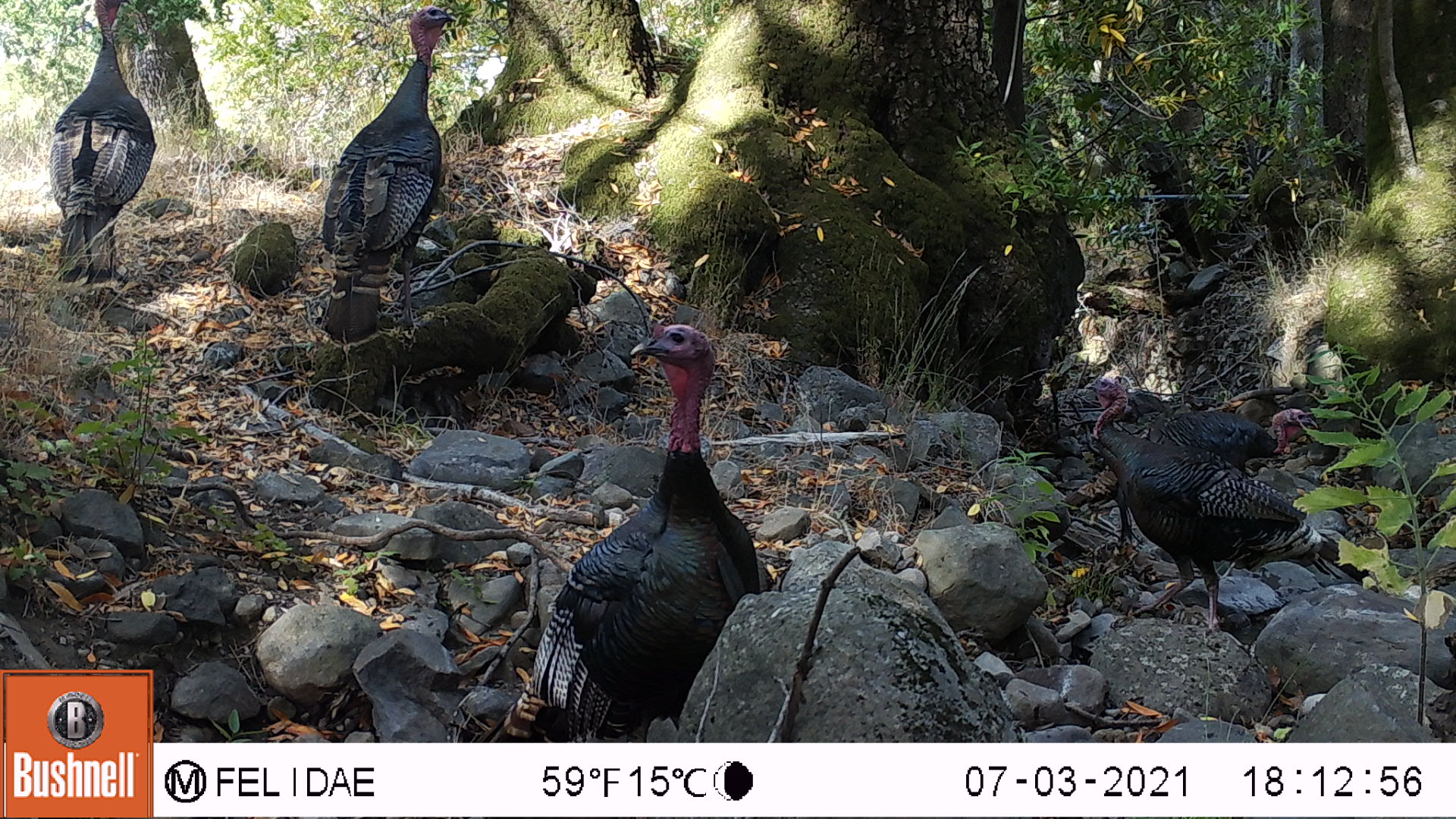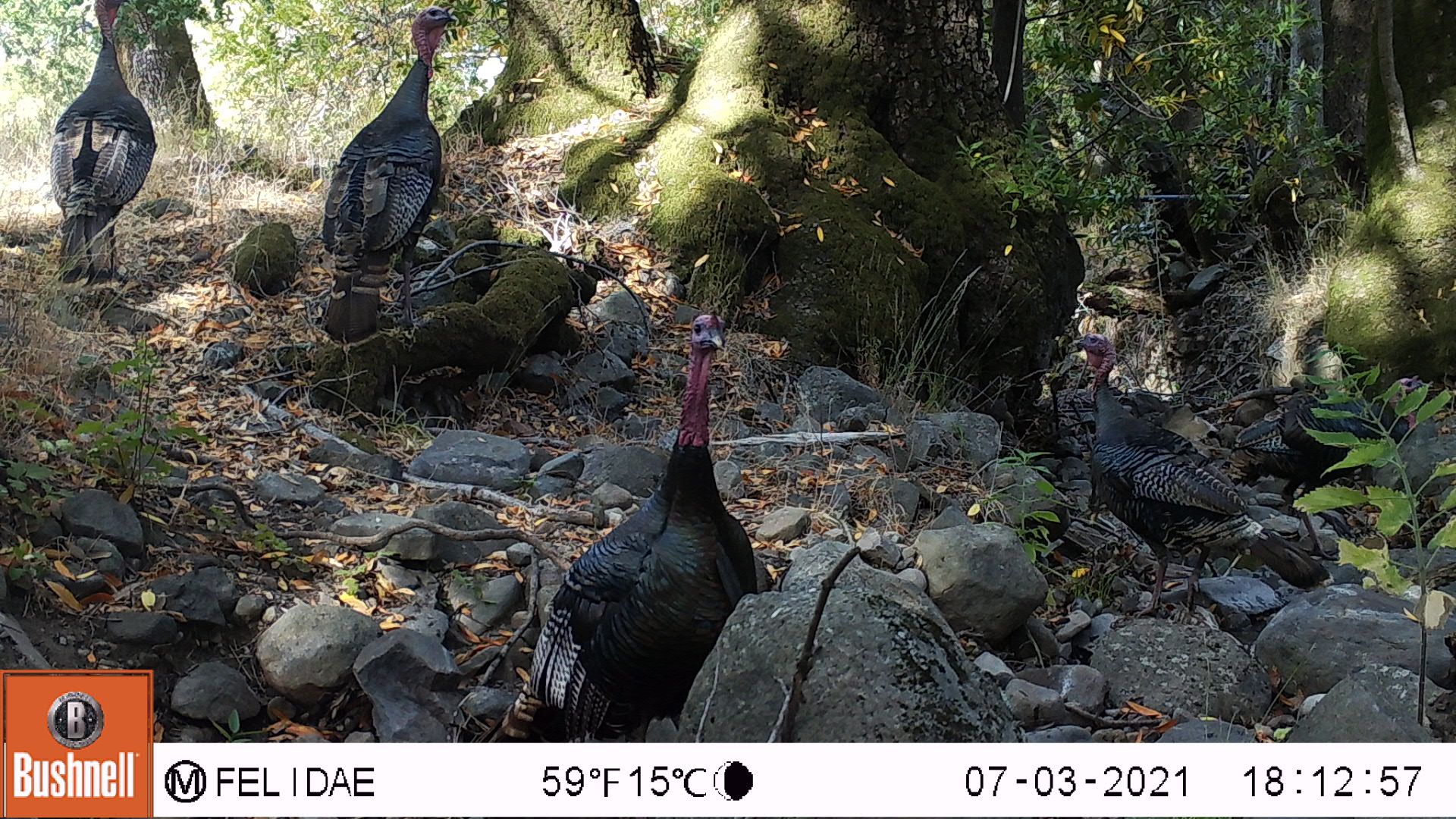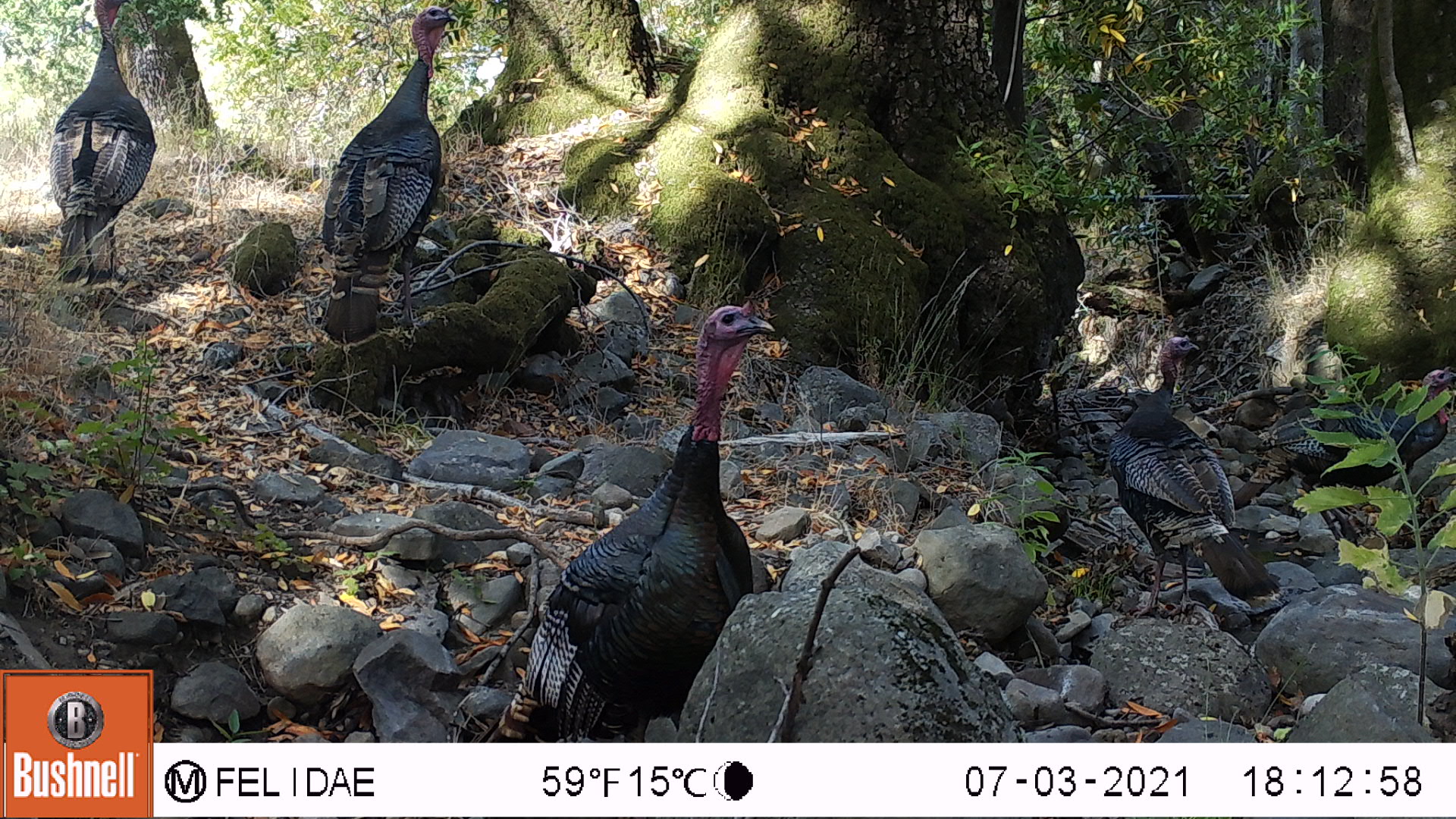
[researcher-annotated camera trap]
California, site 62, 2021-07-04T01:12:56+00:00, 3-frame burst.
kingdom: Animalia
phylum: Chordata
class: Aves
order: Galliformes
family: Phasianidae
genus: Meleagris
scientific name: Meleagris gallopavo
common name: turkey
Turkey (Meleagris gallopavo).